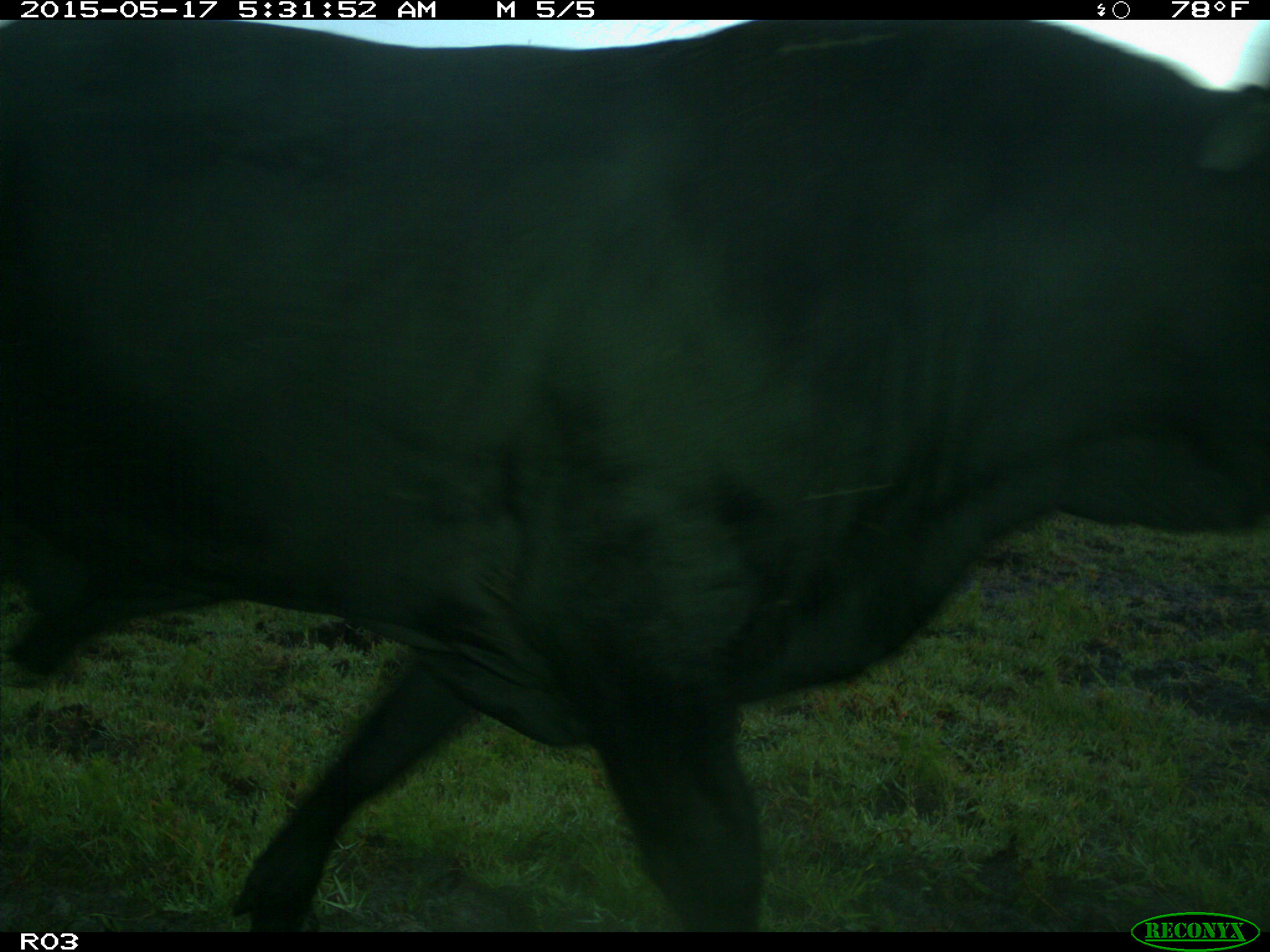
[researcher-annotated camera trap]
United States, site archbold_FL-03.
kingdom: Animalia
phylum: Chordata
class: Mammalia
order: Artiodactyla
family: Bovidae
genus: Bos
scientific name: Bos taurus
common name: domestic cow